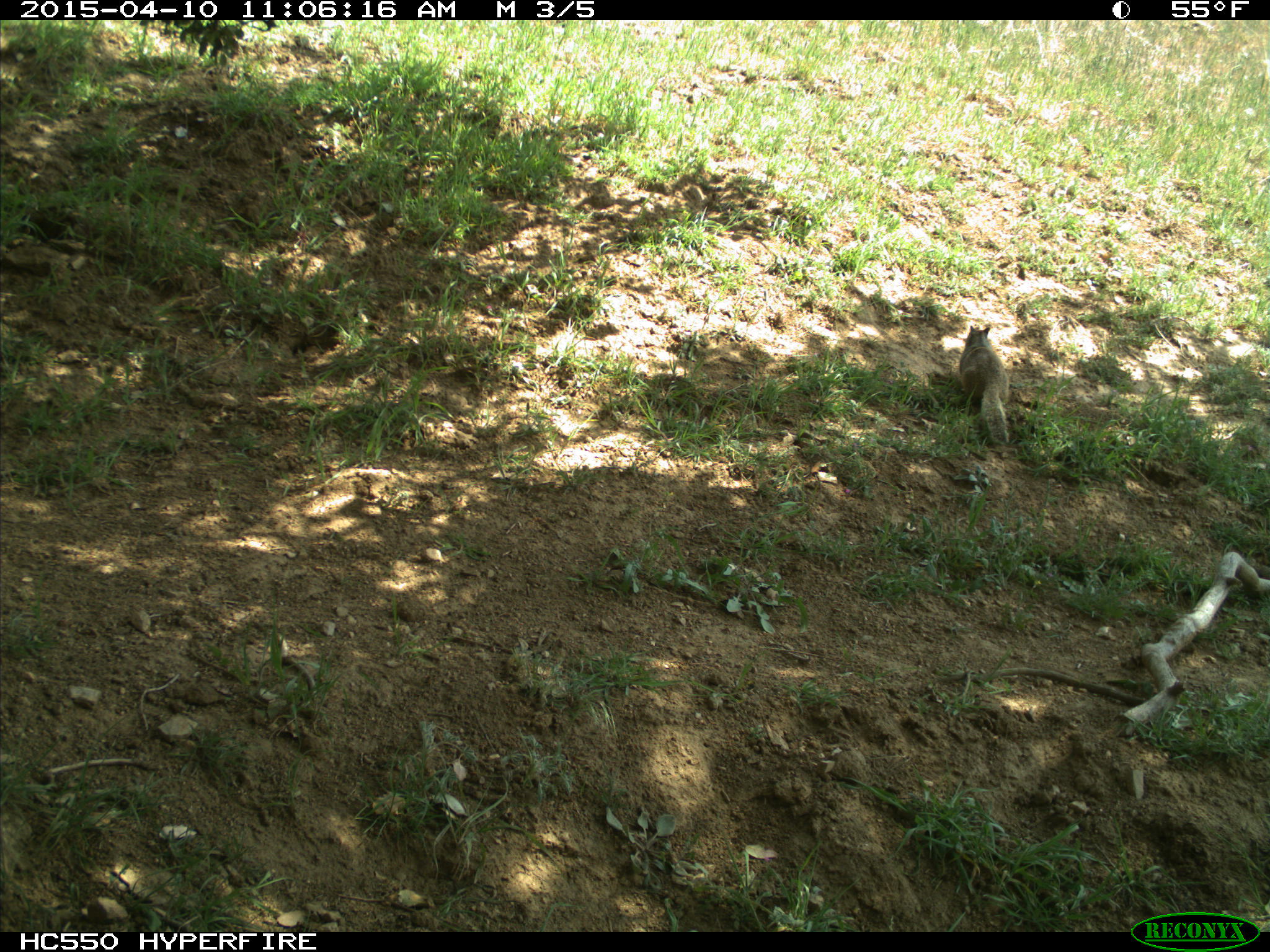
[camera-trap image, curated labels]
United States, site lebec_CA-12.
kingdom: Animalia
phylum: Chordata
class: Mammalia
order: Rodentia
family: Sciuridae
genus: Otospermophilus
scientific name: Otospermophilus beecheyi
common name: california ground squirrel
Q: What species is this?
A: Otospermophilus beecheyi (california ground squirrel).